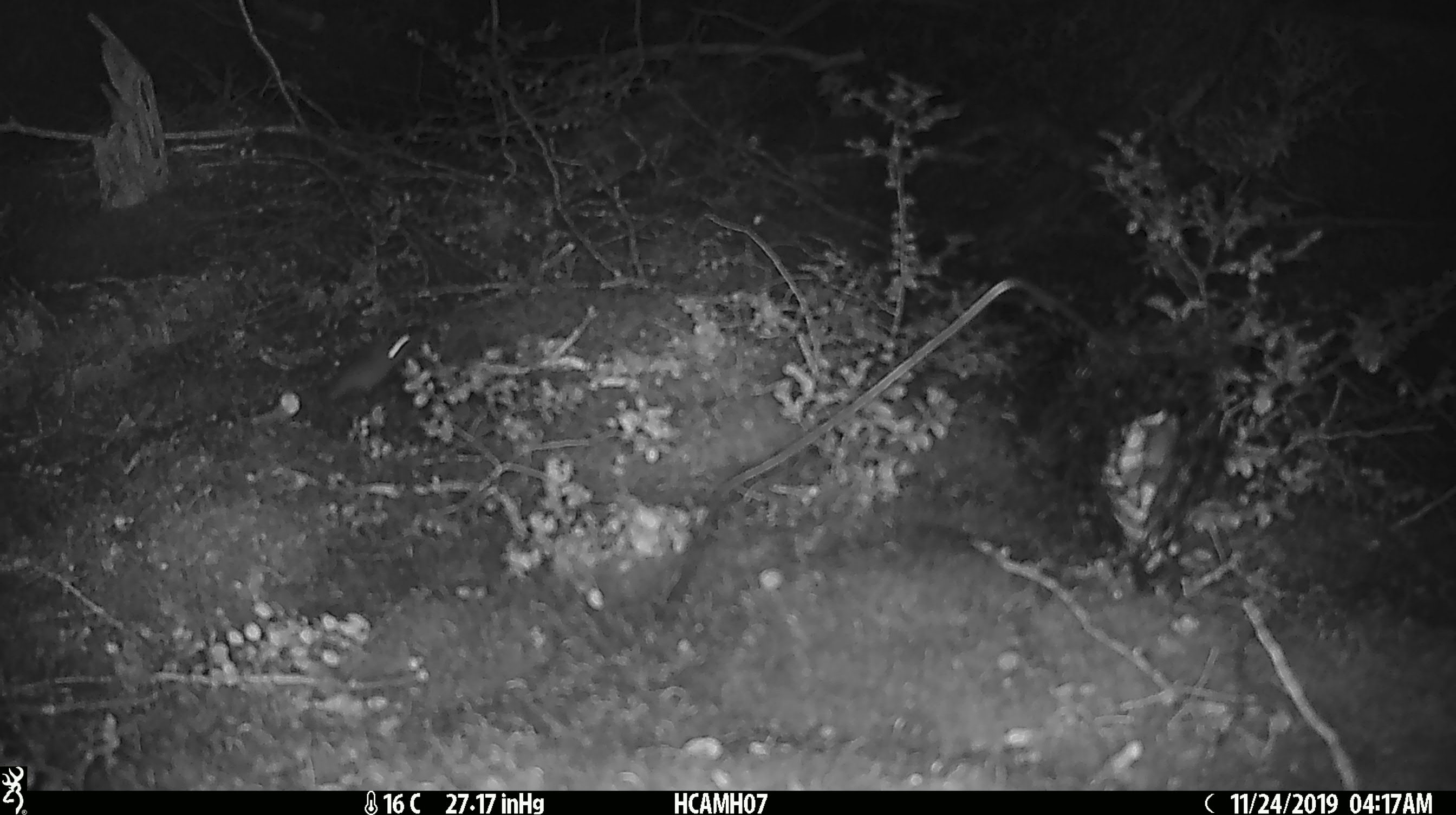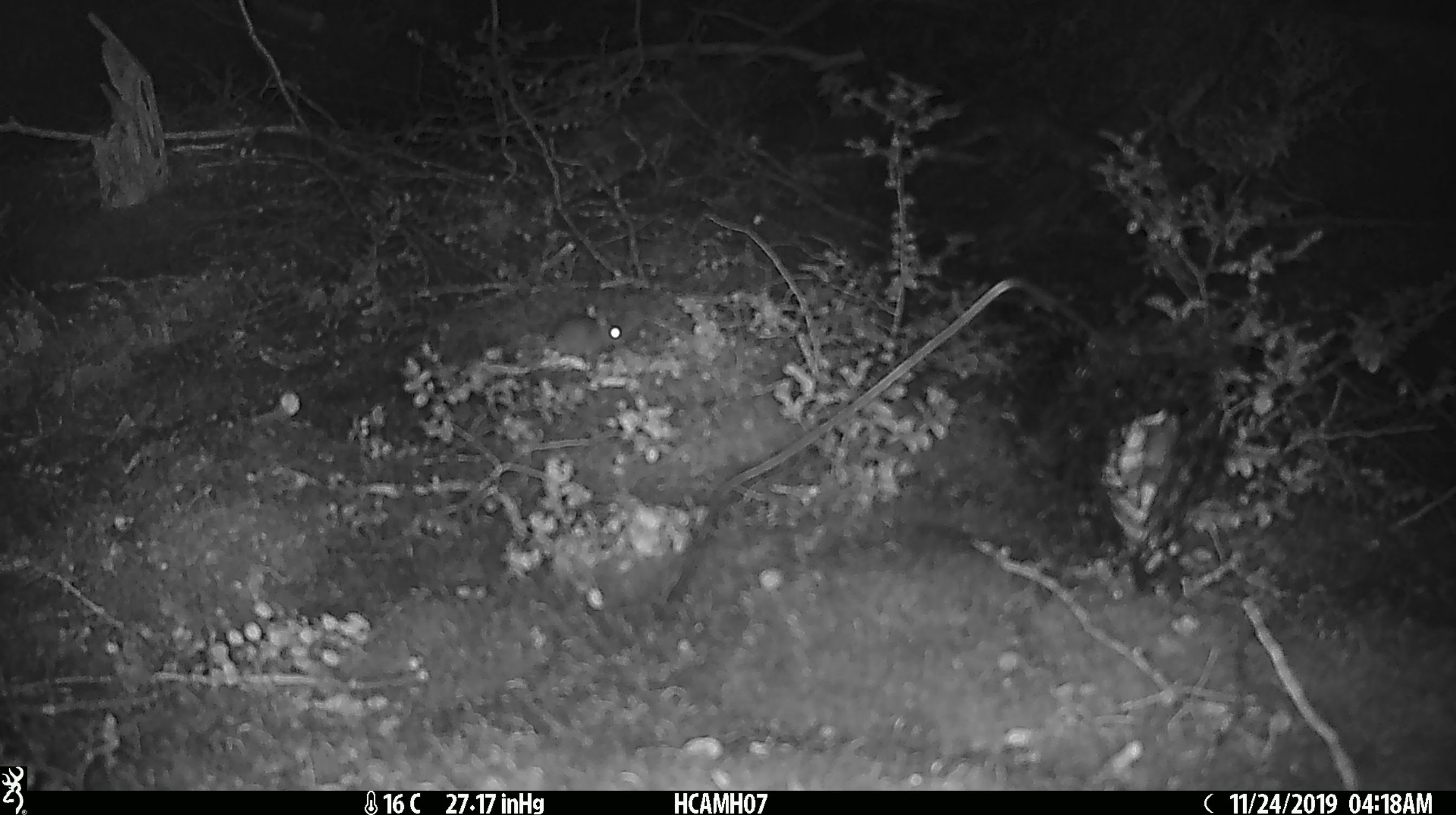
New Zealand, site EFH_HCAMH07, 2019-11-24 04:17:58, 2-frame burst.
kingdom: Animalia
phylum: Chordata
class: Mammalia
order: Rodentia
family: Muridae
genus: Mus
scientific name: Mus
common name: mouse